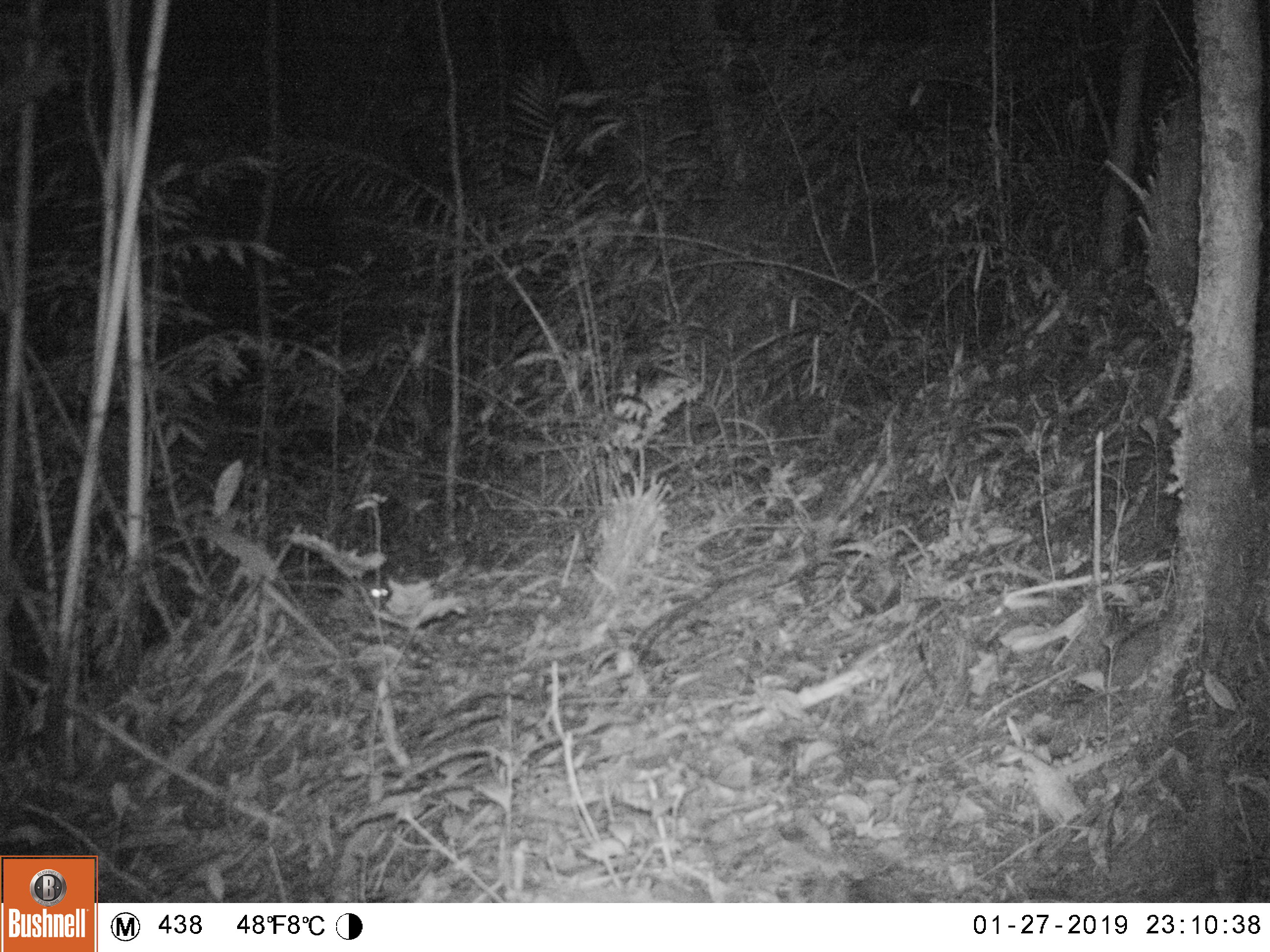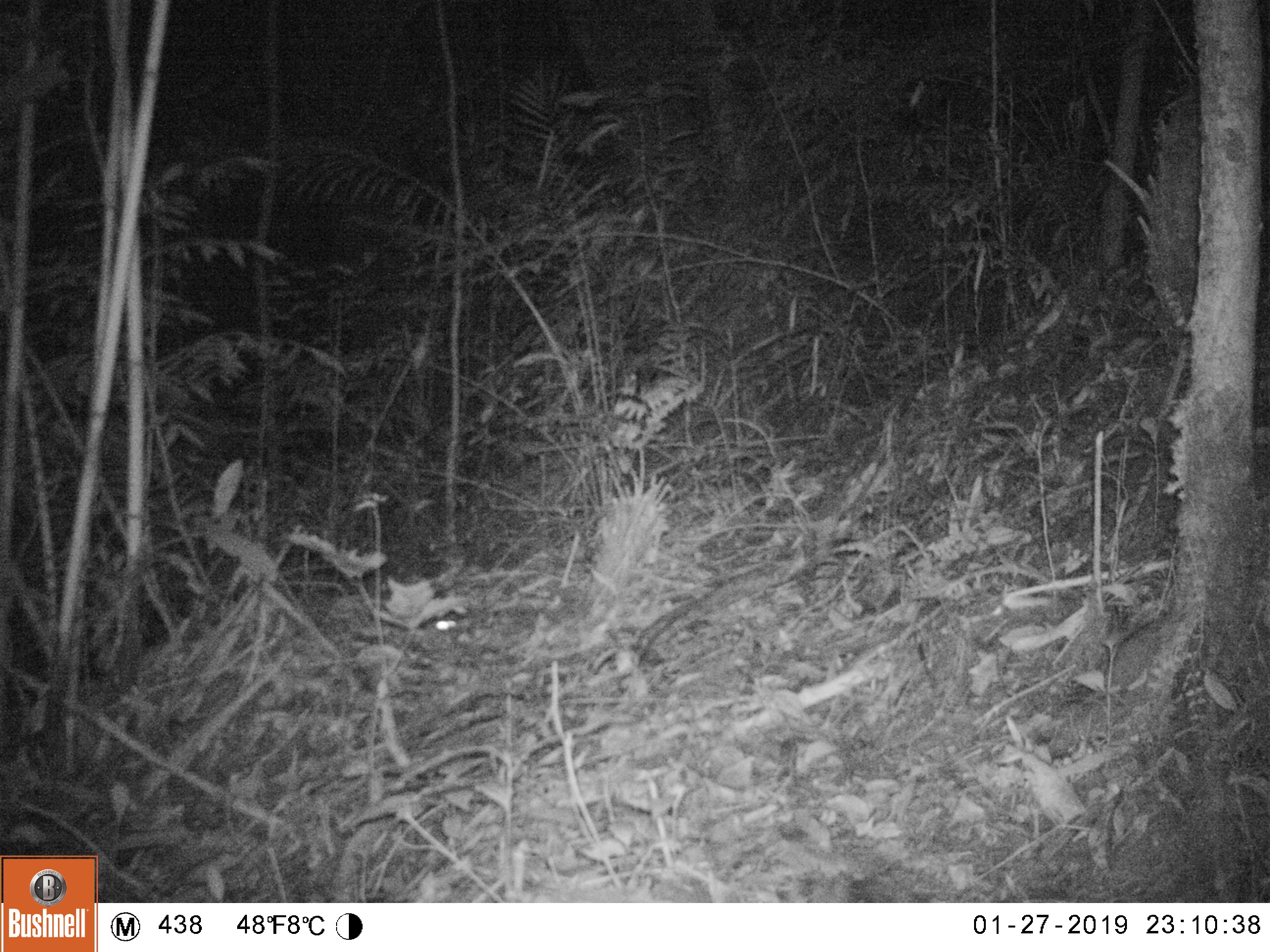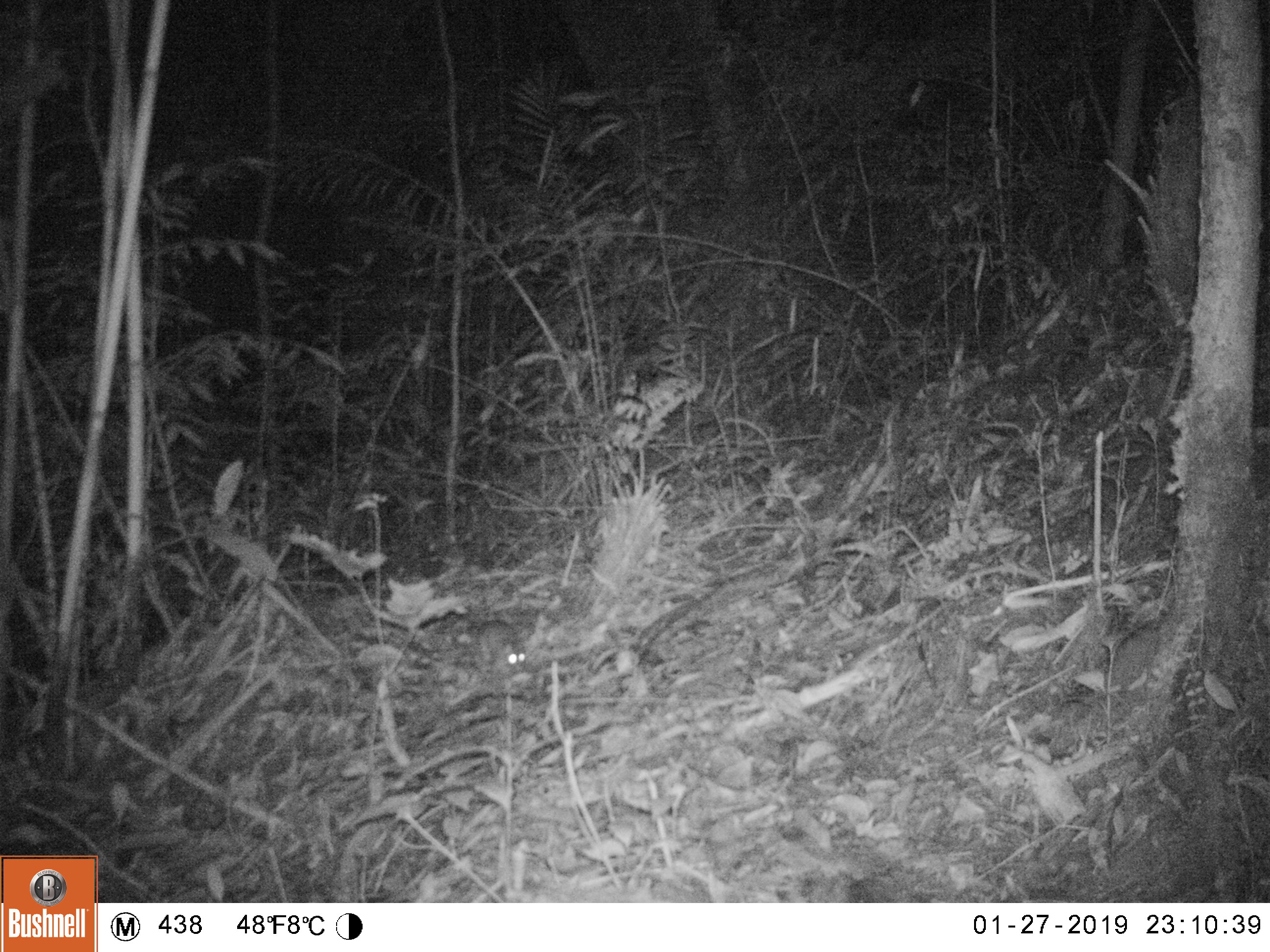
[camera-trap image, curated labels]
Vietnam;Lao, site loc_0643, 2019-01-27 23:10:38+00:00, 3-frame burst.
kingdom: Animalia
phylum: Chordata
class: Mammalia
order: Rodentia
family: Muridae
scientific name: Muridae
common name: old-world mice and rats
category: unidentified murid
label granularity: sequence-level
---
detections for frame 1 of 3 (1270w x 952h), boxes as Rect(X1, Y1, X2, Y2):
unidentified murid: Rect(363, 582, 390, 611)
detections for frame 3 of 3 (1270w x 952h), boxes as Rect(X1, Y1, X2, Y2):
unidentified murid: Rect(474, 619, 526, 677)